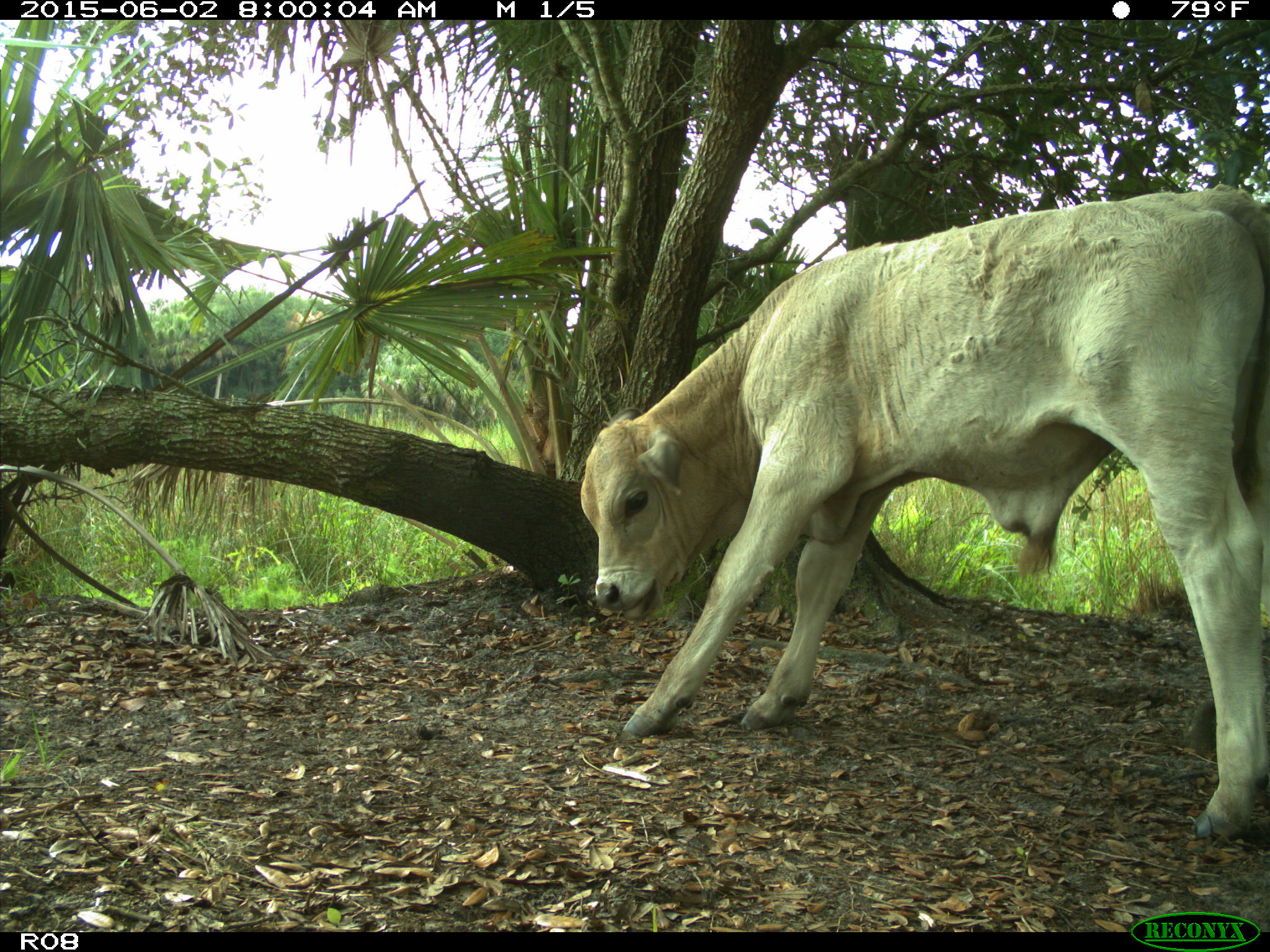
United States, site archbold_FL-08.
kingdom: Animalia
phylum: Chordata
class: Mammalia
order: Artiodactyla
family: Bovidae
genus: Bos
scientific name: Bos taurus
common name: domestic cow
Bos taurus (domestic cow).